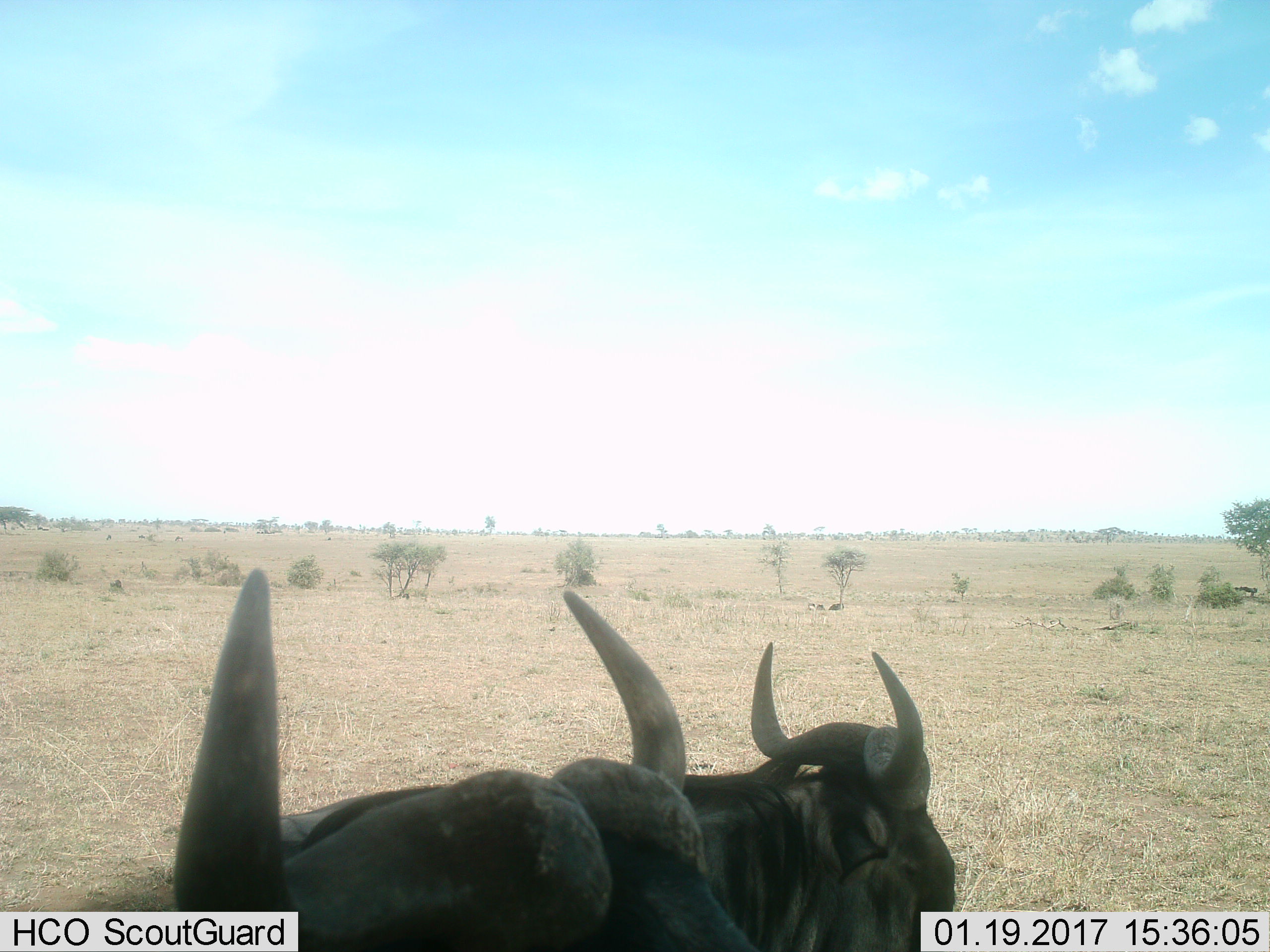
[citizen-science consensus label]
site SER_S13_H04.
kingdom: Animalia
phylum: Chordata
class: Mammalia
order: Artiodactyla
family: Bovidae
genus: Connochaetes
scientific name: Connochaetes taurinus taurinus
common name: blue wildebeest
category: wildebeestblue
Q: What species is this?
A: Wildebeestblue (blue wildebeest) (Connochaetes taurinus taurinus).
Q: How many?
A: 2.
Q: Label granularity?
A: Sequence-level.